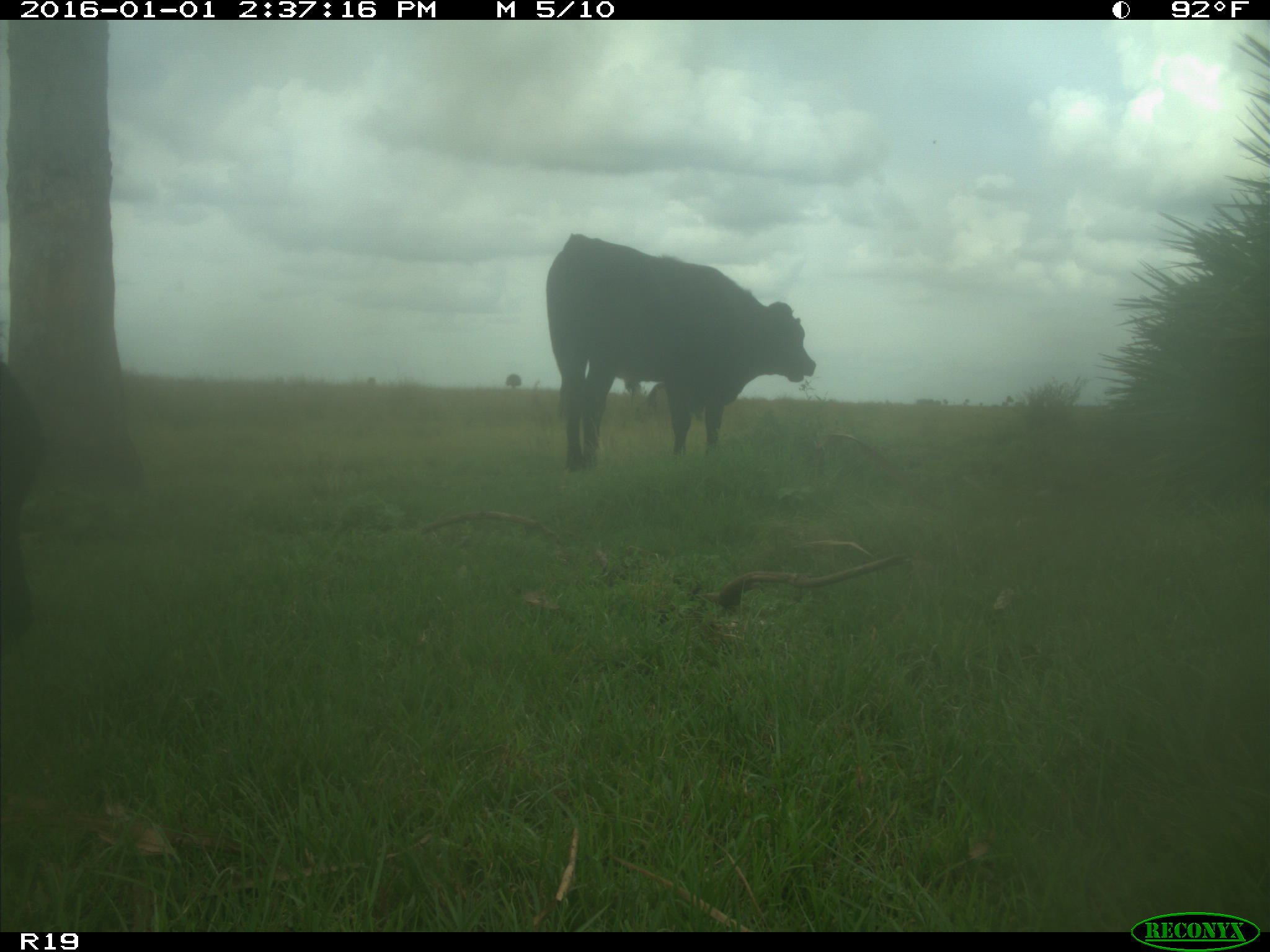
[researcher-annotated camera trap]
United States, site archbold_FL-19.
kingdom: Animalia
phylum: Chordata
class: Mammalia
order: Artiodactyla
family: Bovidae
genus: Bos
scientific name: Bos taurus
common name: domestic cow